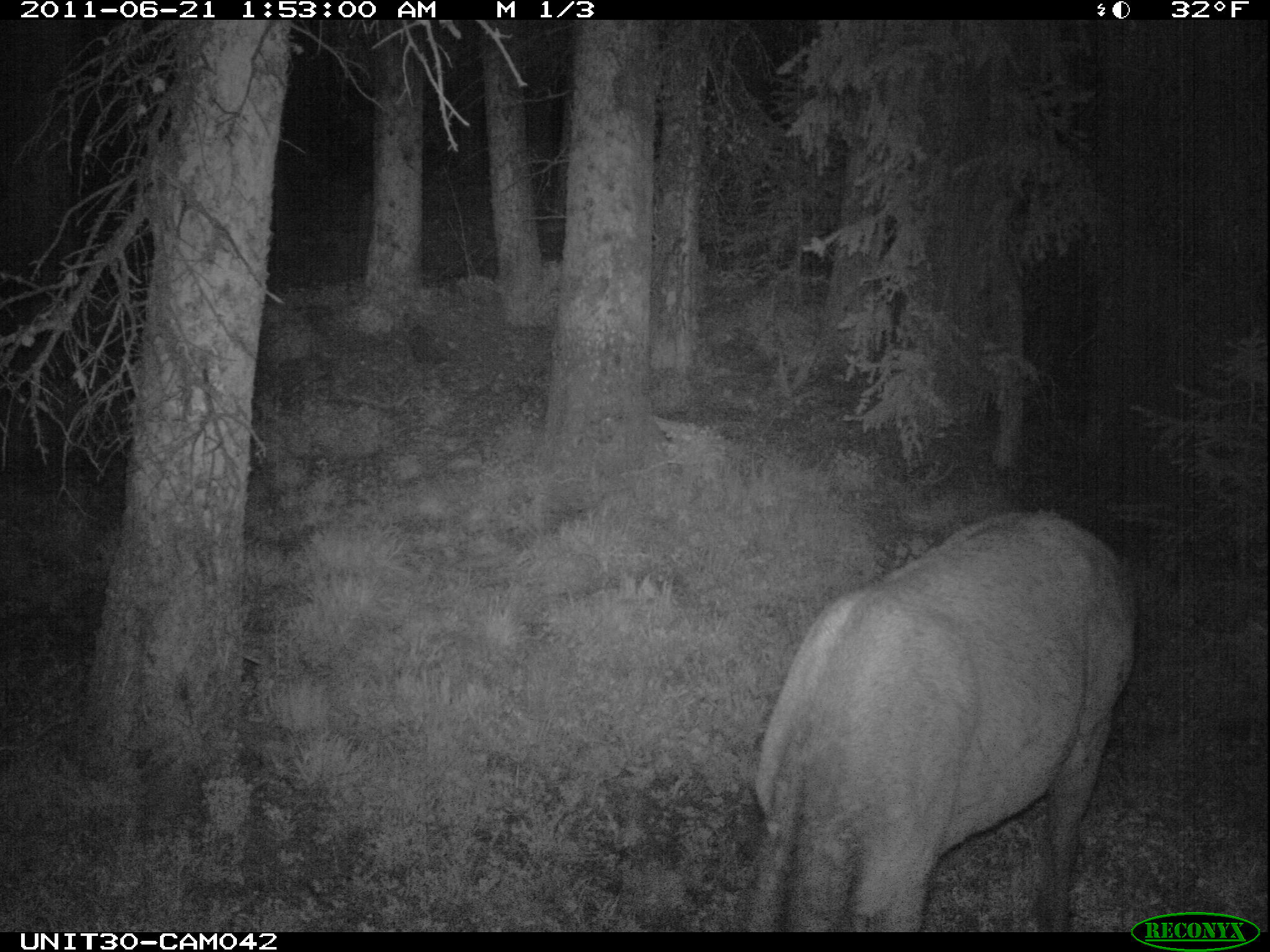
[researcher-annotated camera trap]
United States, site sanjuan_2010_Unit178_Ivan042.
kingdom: Animalia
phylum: Chordata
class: Mammalia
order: Artiodactyla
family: Cervidae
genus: Cervus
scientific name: Cervus elaphus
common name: red deer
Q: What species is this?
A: Cervus elaphus (red deer).